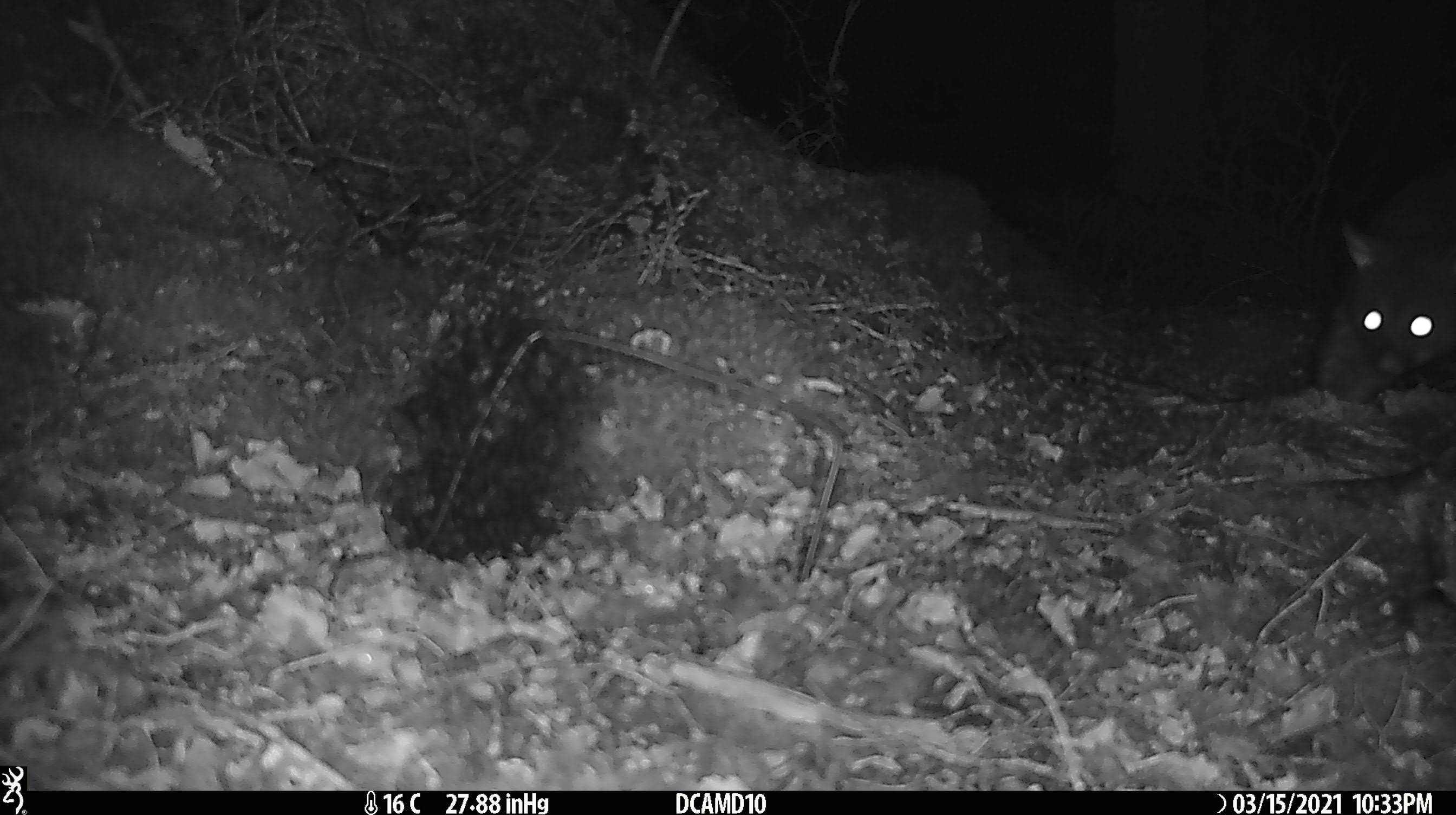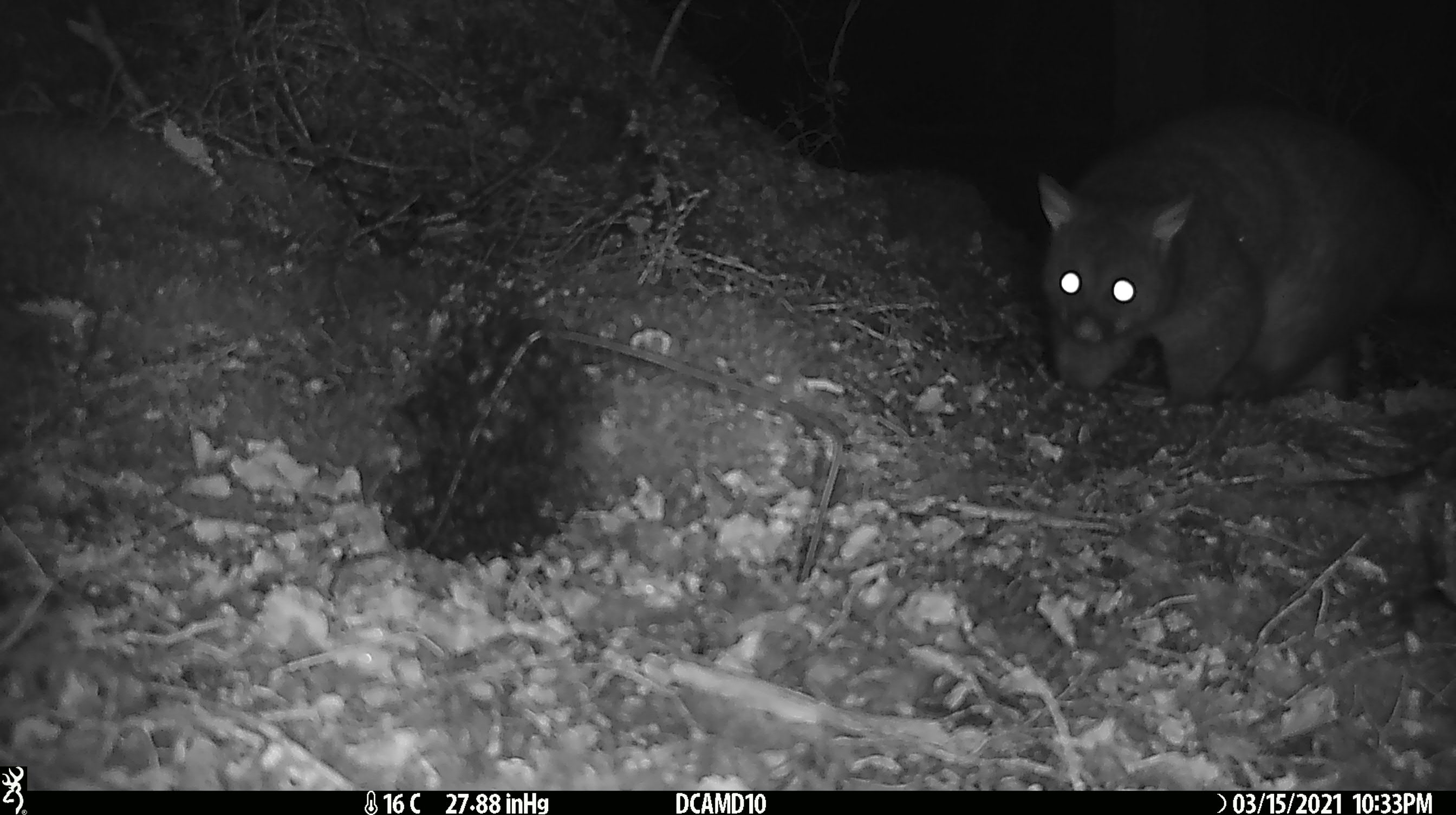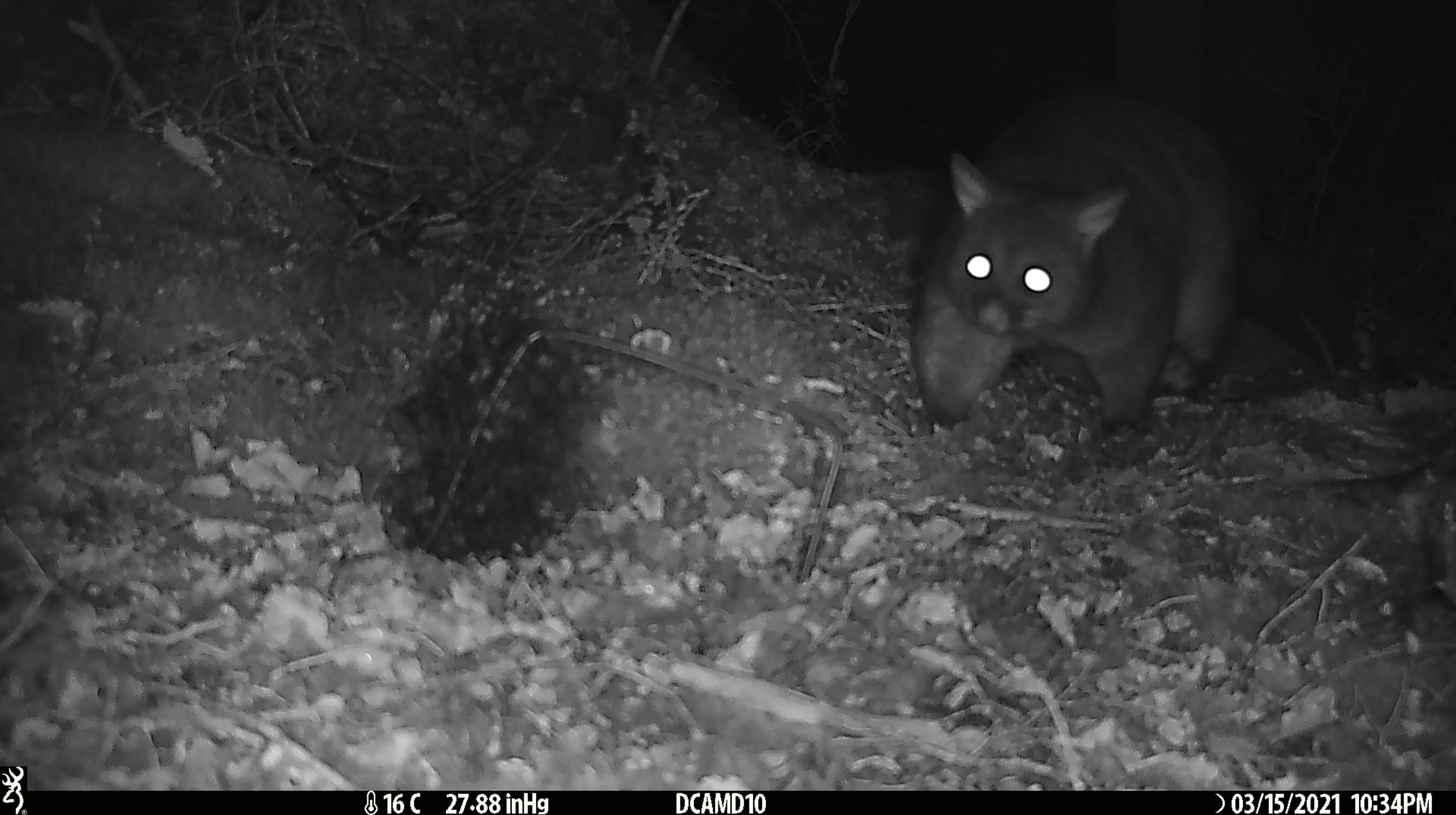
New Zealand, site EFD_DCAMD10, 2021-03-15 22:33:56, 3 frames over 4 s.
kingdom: Animalia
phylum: Chordata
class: Mammalia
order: Diprotodontia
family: Phalangeridae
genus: Trichosurus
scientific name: Trichosurus vulpecula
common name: common brushtail possum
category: possum